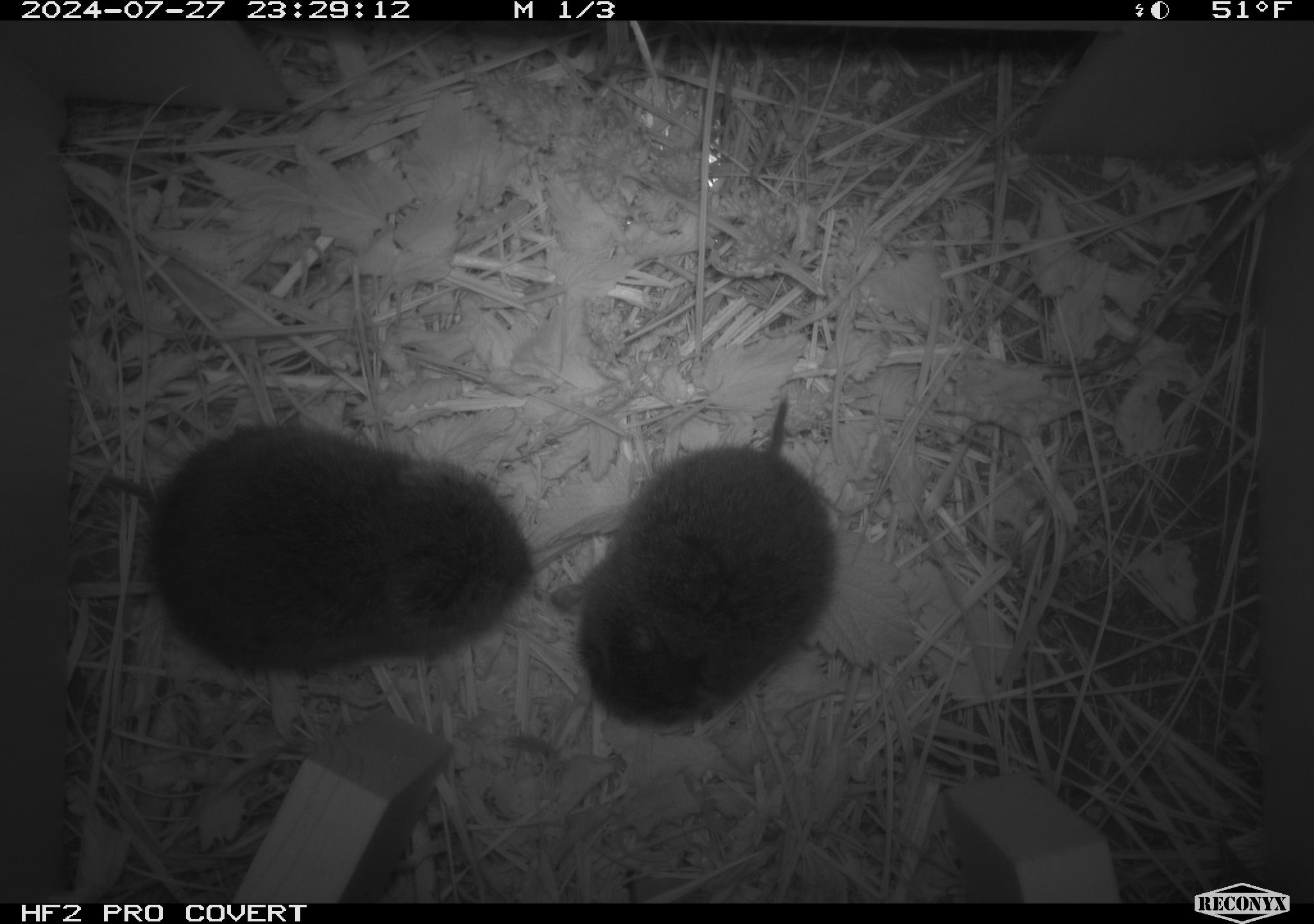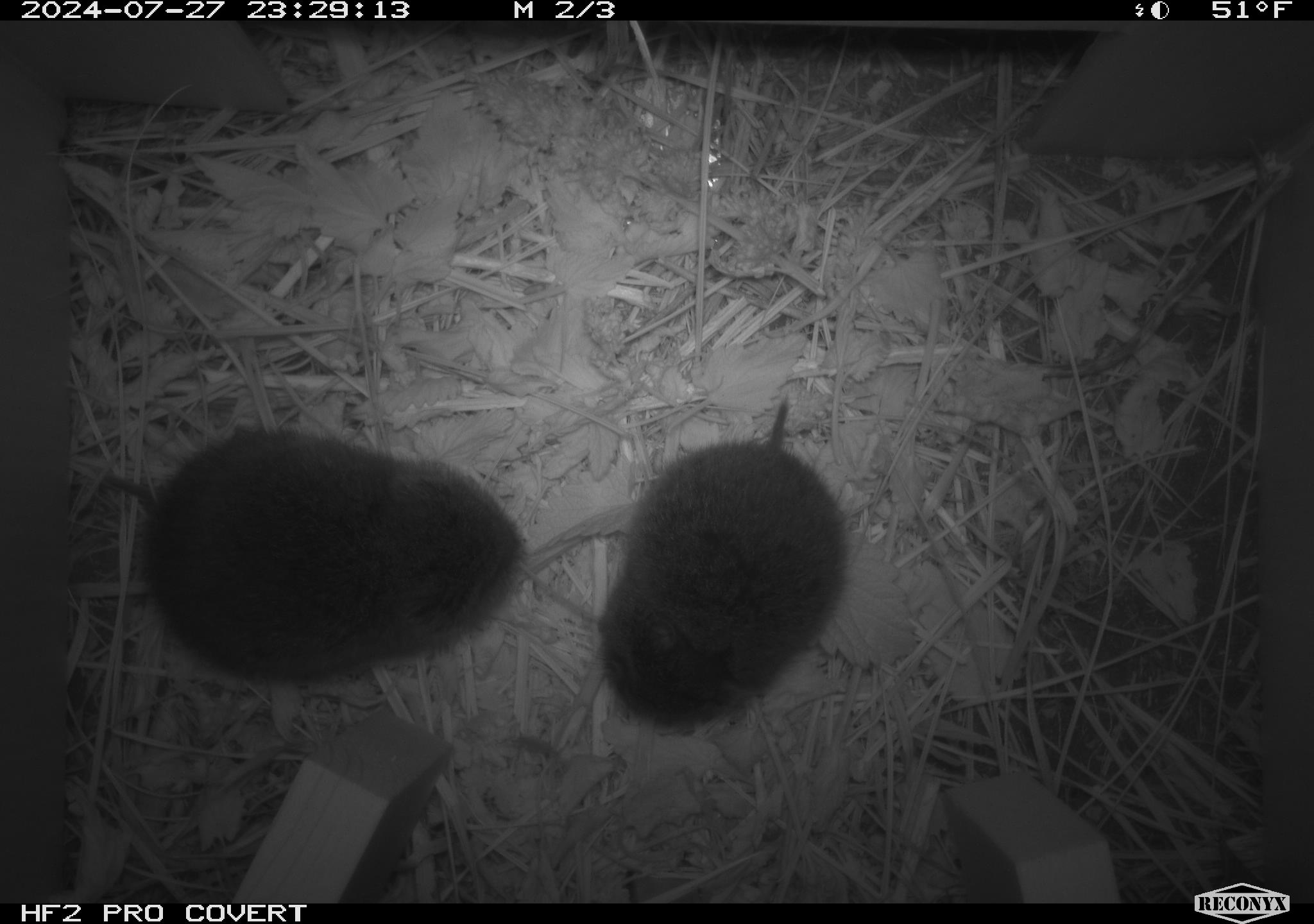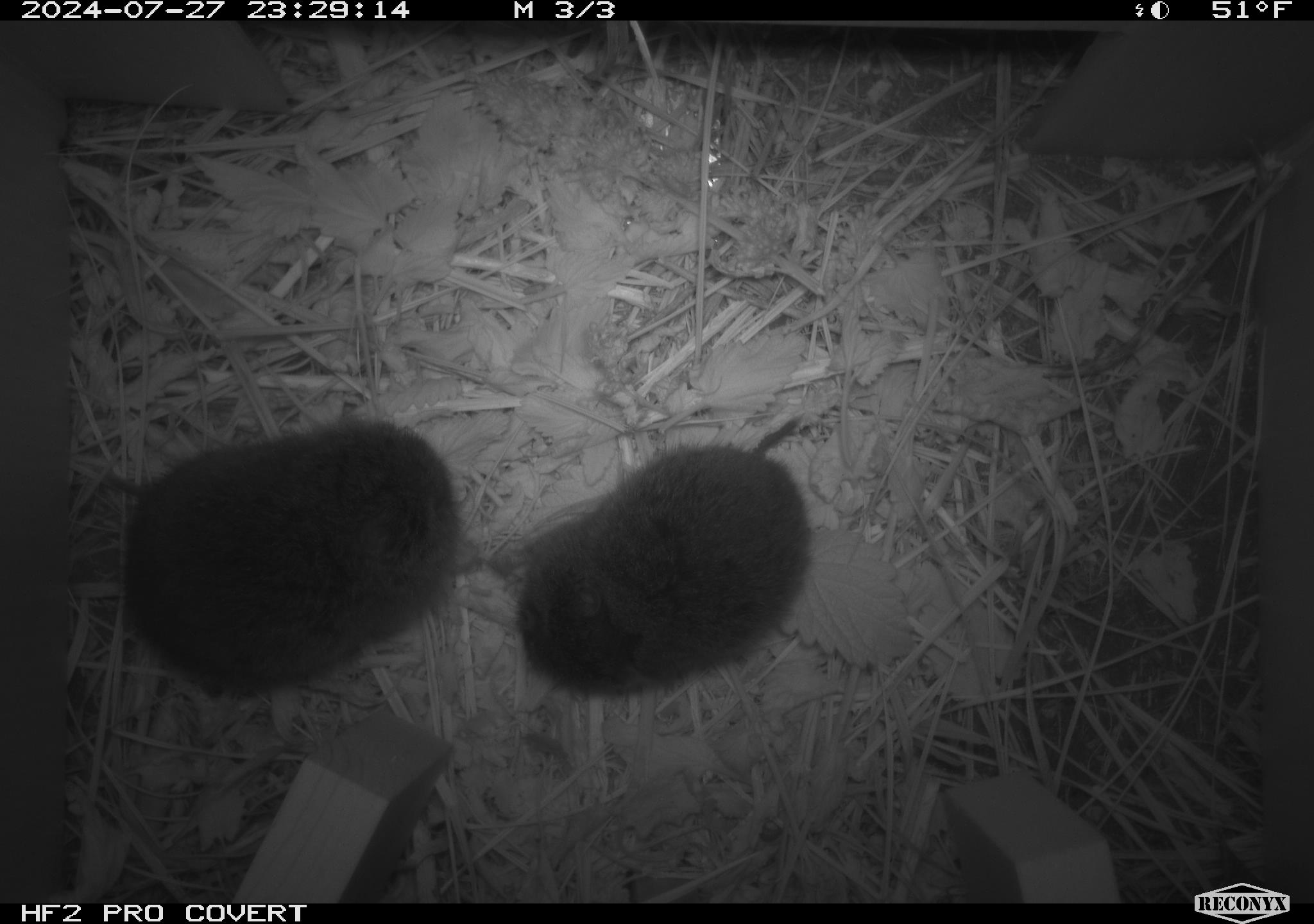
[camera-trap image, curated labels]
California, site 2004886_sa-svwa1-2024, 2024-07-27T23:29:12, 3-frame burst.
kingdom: Animalia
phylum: Chordata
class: Mammalia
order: Rodentia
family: Cricetidae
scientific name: Arvicolinae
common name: voles, lemmings, and muskrats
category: arvicolinae subfamily